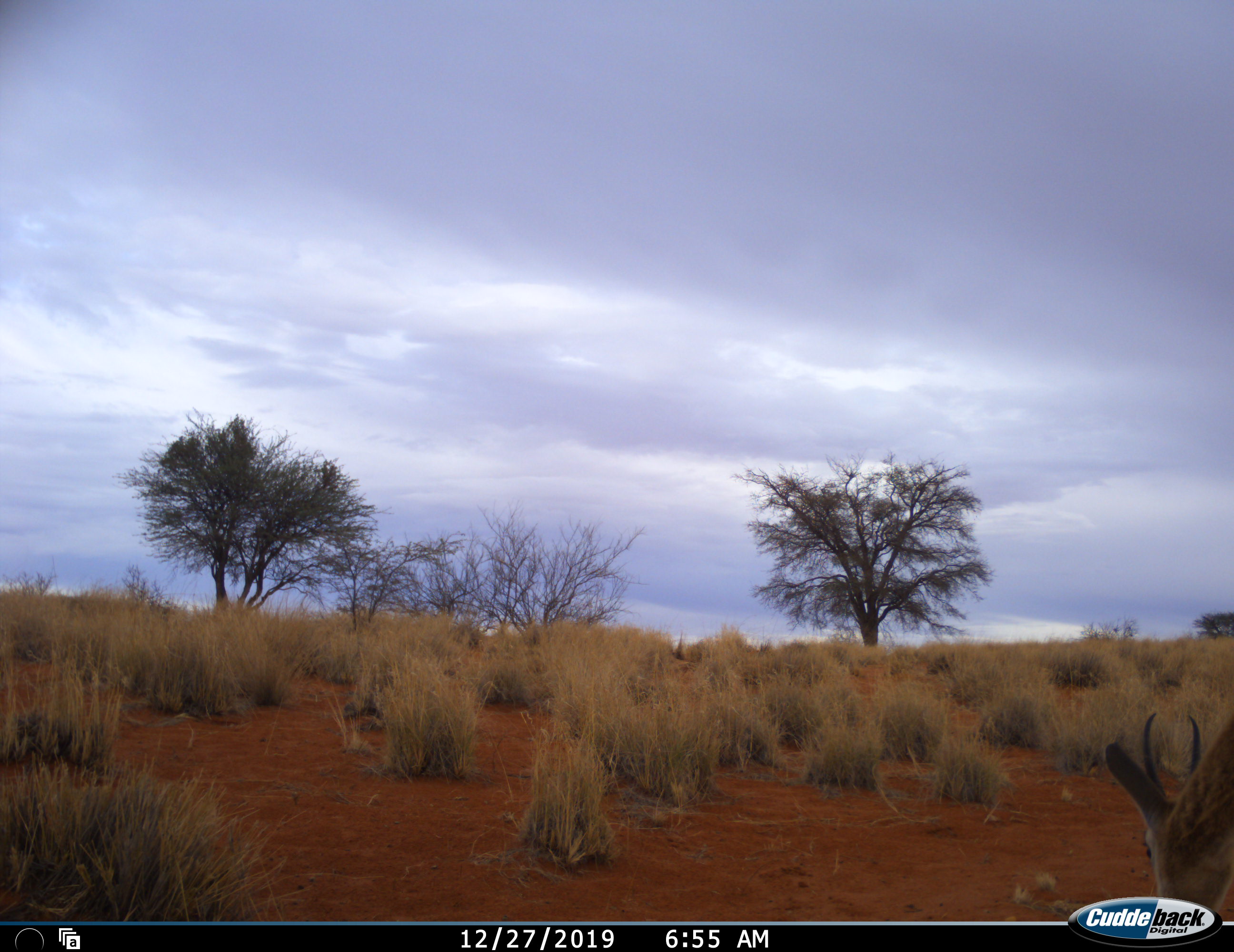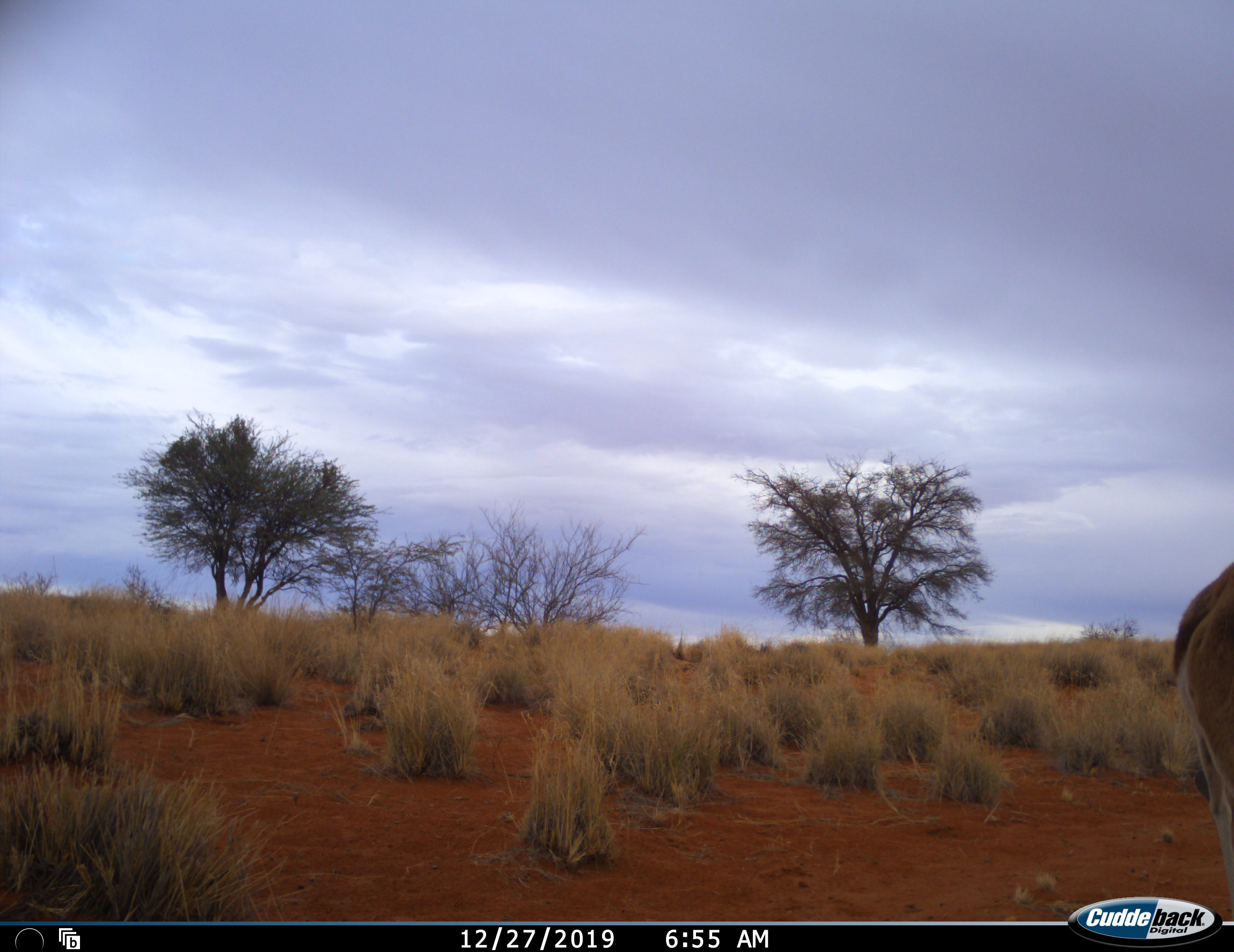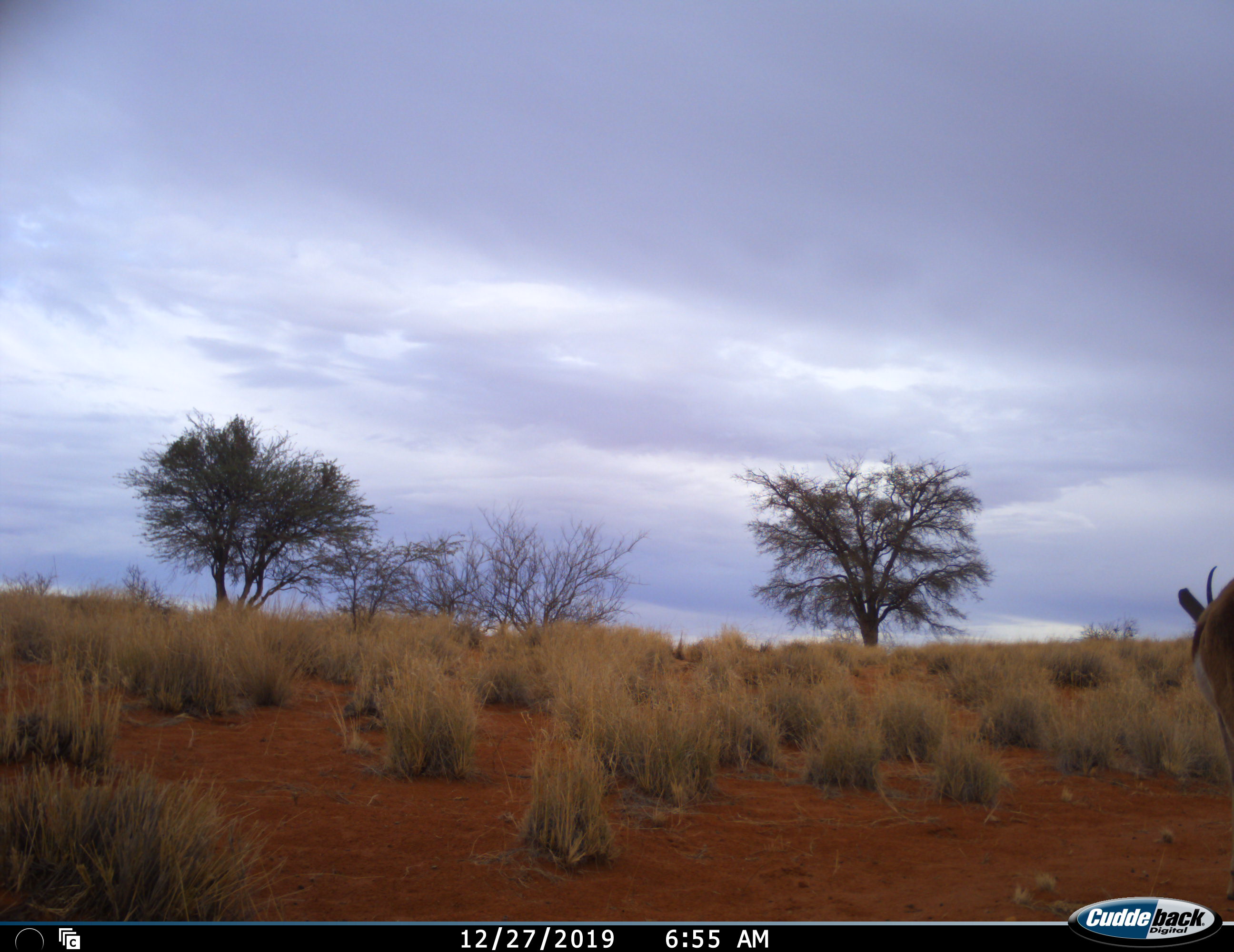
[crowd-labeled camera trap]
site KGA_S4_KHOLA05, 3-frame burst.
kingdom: Animalia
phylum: Chordata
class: Mammalia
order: Artiodactyla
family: Bovidae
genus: Antidorcas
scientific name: Antidorcas marsupialis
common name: springbok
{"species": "springbok (Antidorcas marsupialis)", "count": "1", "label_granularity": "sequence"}